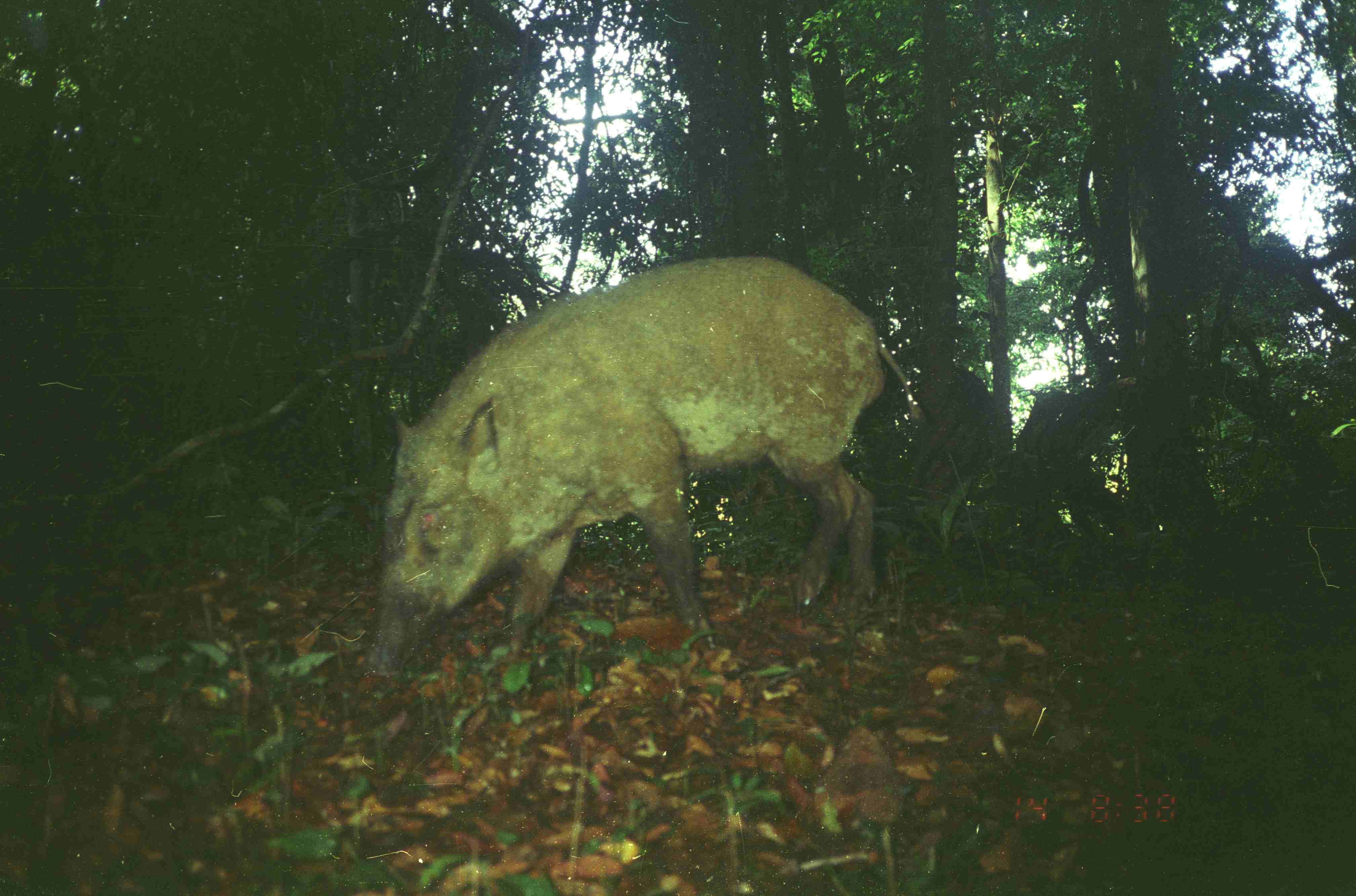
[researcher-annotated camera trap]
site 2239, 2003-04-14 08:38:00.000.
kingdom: Animalia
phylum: Chordata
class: Mammalia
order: Artiodactyla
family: Suidae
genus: Sus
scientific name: Sus scrofa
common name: wild boar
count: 1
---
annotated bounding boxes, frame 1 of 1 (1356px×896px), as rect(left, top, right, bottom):
sus scrofa: rect(362, 255, 923, 679)